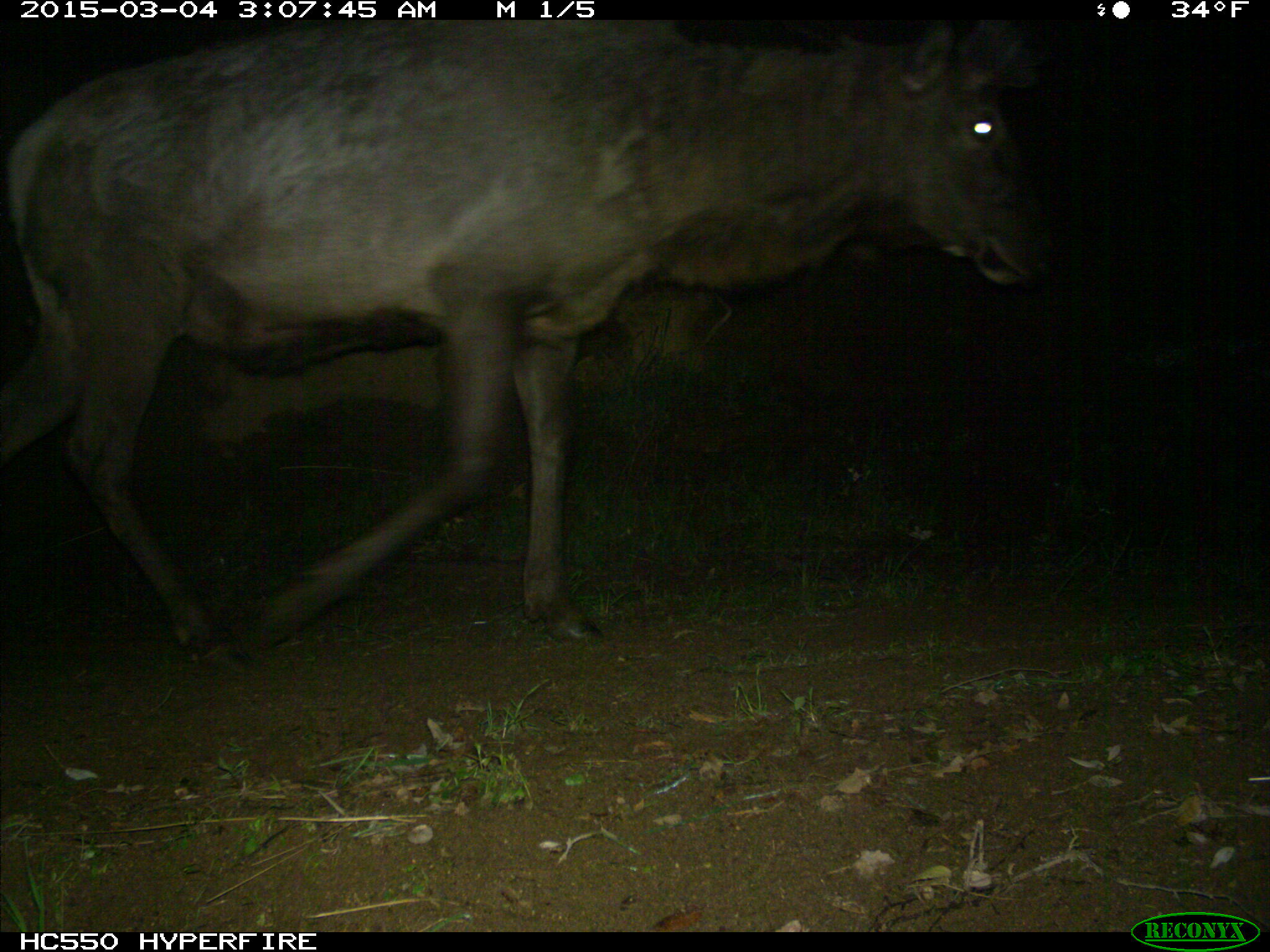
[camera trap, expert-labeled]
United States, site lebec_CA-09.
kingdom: Animalia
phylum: Chordata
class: Mammalia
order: Artiodactyla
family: Cervidae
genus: Cervus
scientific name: Cervus canadensis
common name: elk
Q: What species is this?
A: Cervus canadensis (elk).